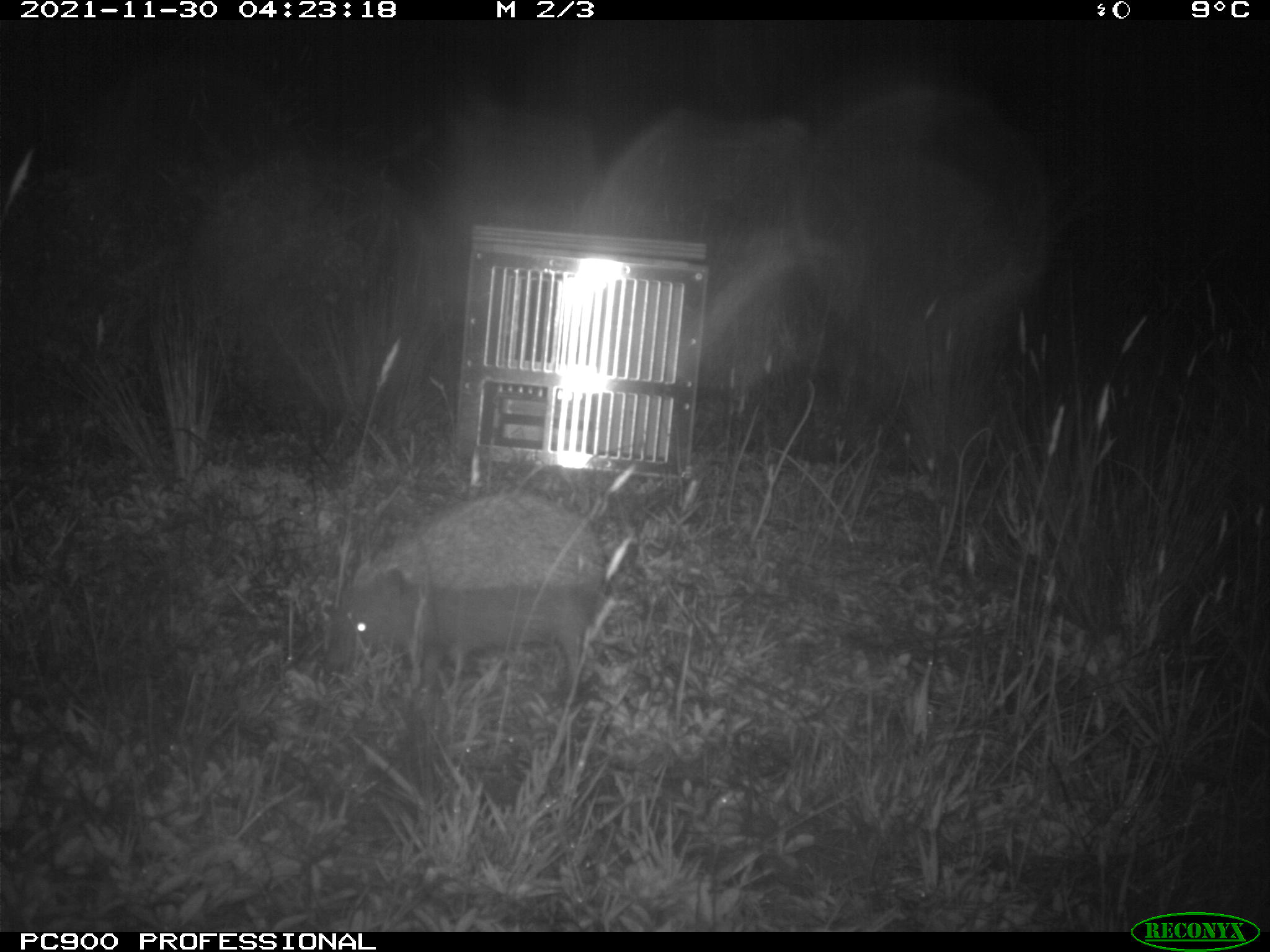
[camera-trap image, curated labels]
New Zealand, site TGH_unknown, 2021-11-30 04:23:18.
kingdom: Animalia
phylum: Chordata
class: Mammalia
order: Eulipotyphla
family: Erinaceidae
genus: Erinaceus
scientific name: Erinaceus europaeus europaeus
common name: european hedgehog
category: hedgehog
Hedgehog (european hedgehog) (Erinaceus europaeus europaeus).